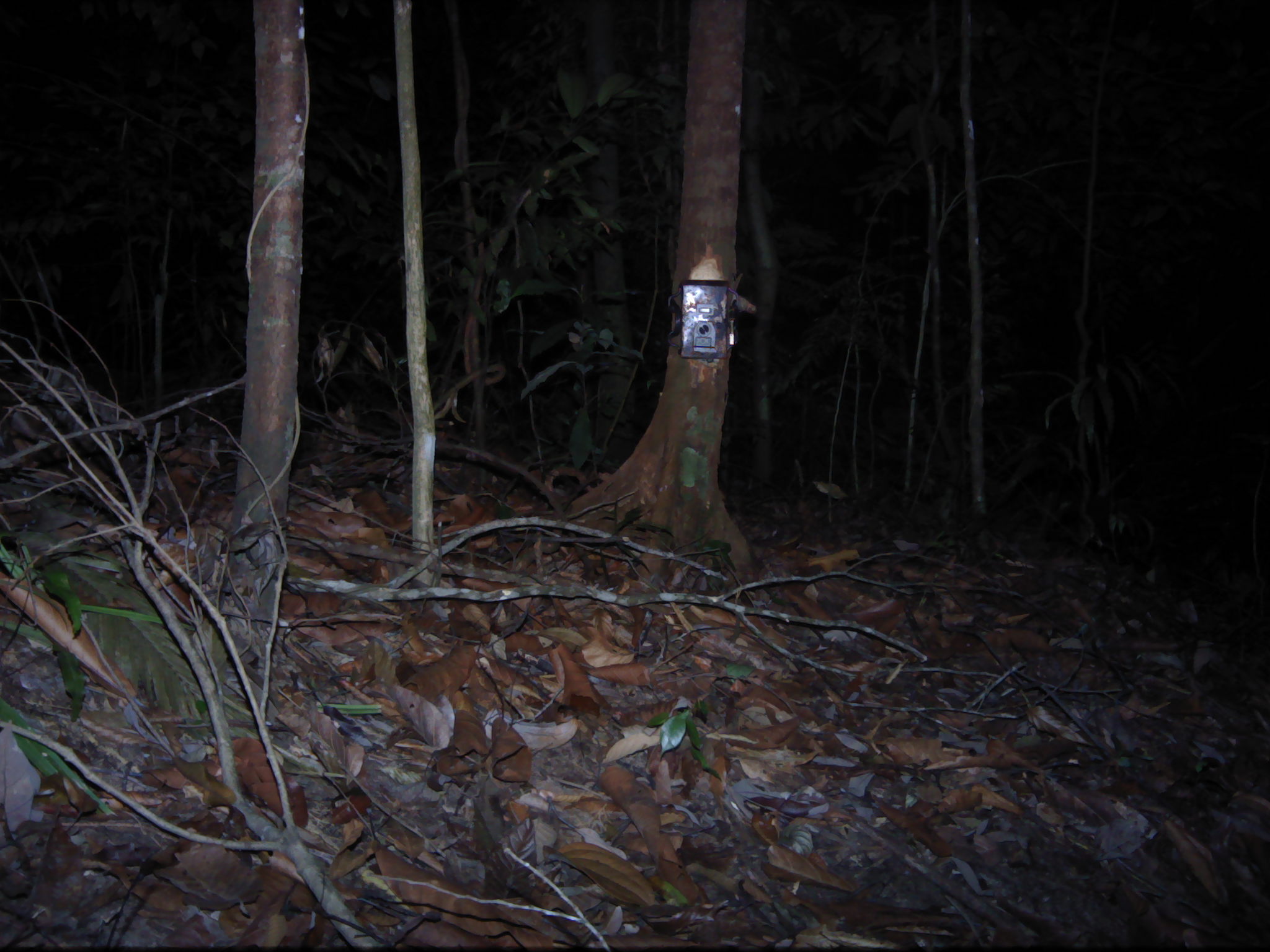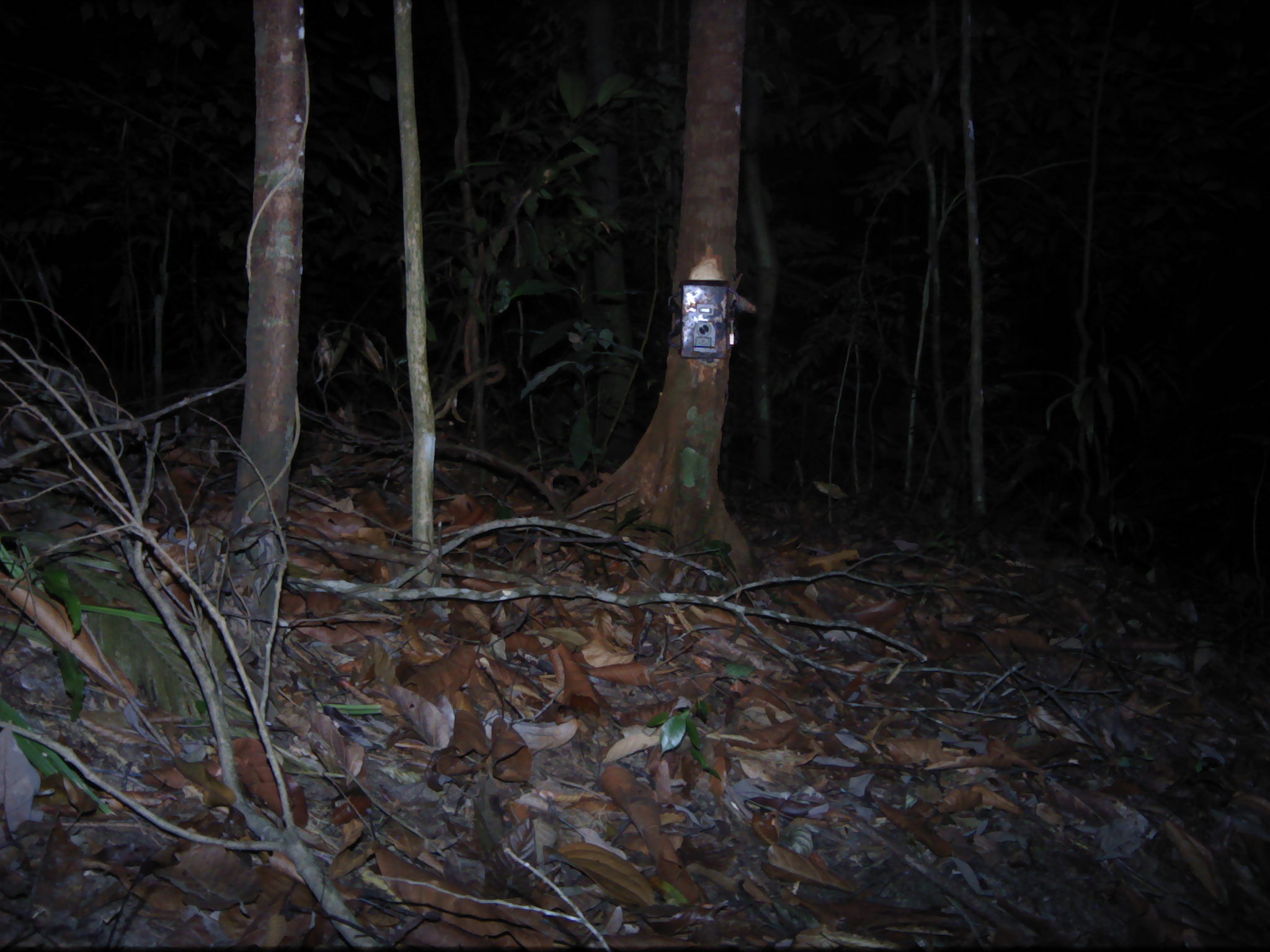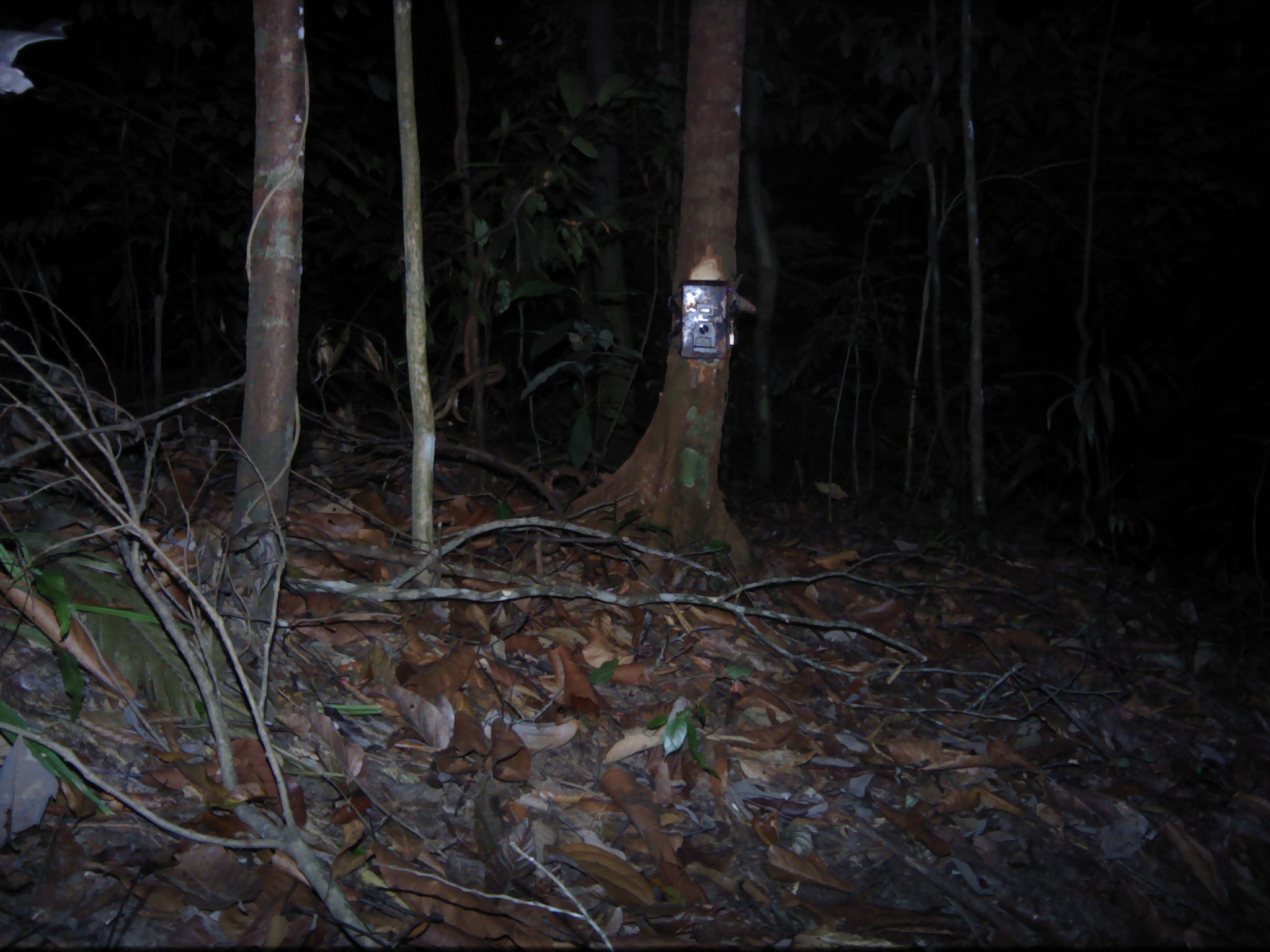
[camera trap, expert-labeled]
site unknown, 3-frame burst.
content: unidentified animal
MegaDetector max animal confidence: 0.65